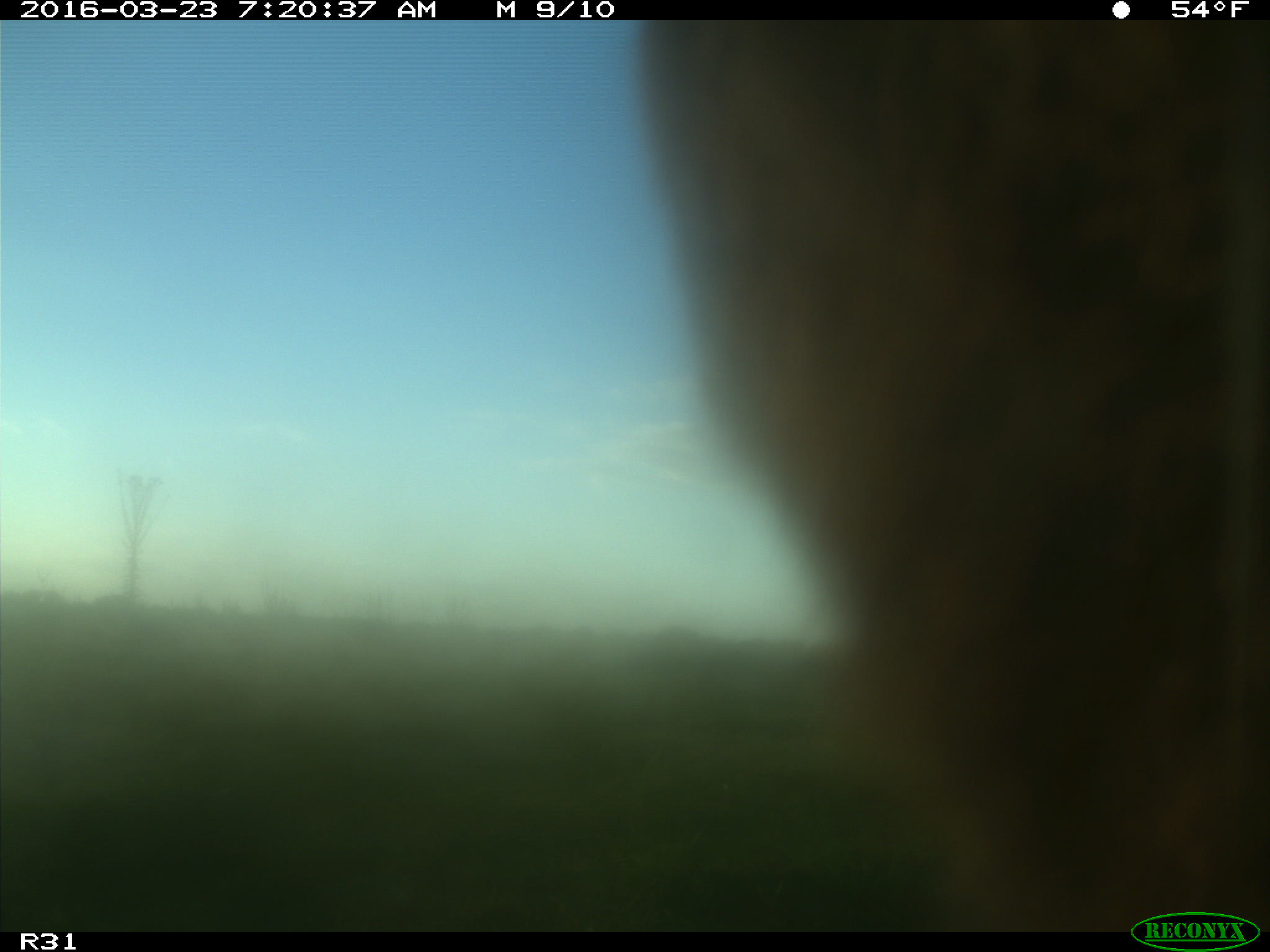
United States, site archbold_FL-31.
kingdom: Animalia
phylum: Chordata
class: Mammalia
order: Artiodactyla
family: Bovidae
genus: Bos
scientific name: Bos taurus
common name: domestic cow